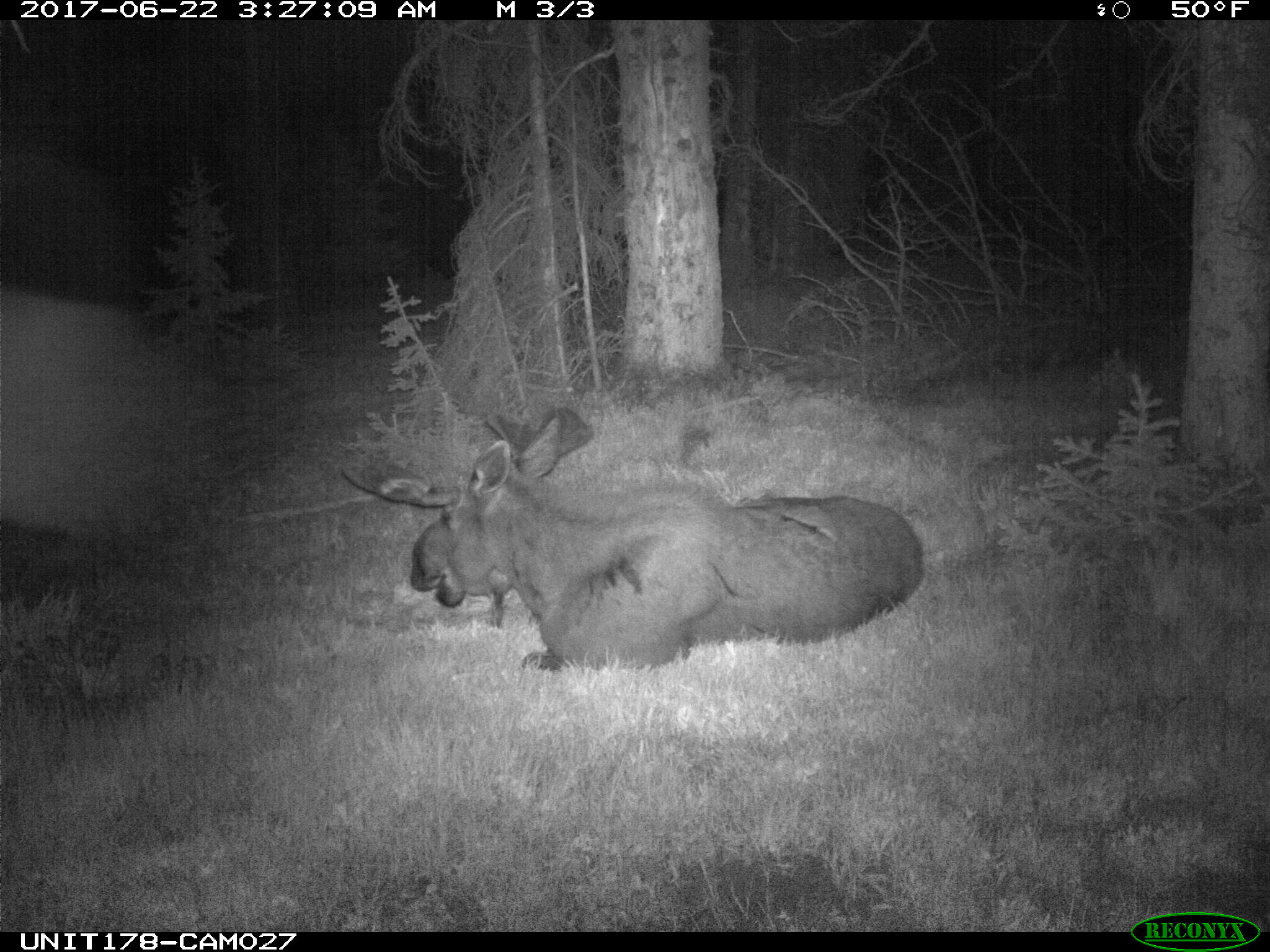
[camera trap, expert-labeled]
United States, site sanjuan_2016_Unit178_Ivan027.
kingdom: Animalia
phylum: Chordata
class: Mammalia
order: Artiodactyla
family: Cervidae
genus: Alces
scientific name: Alces alces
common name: moose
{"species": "Alces alces (moose)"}